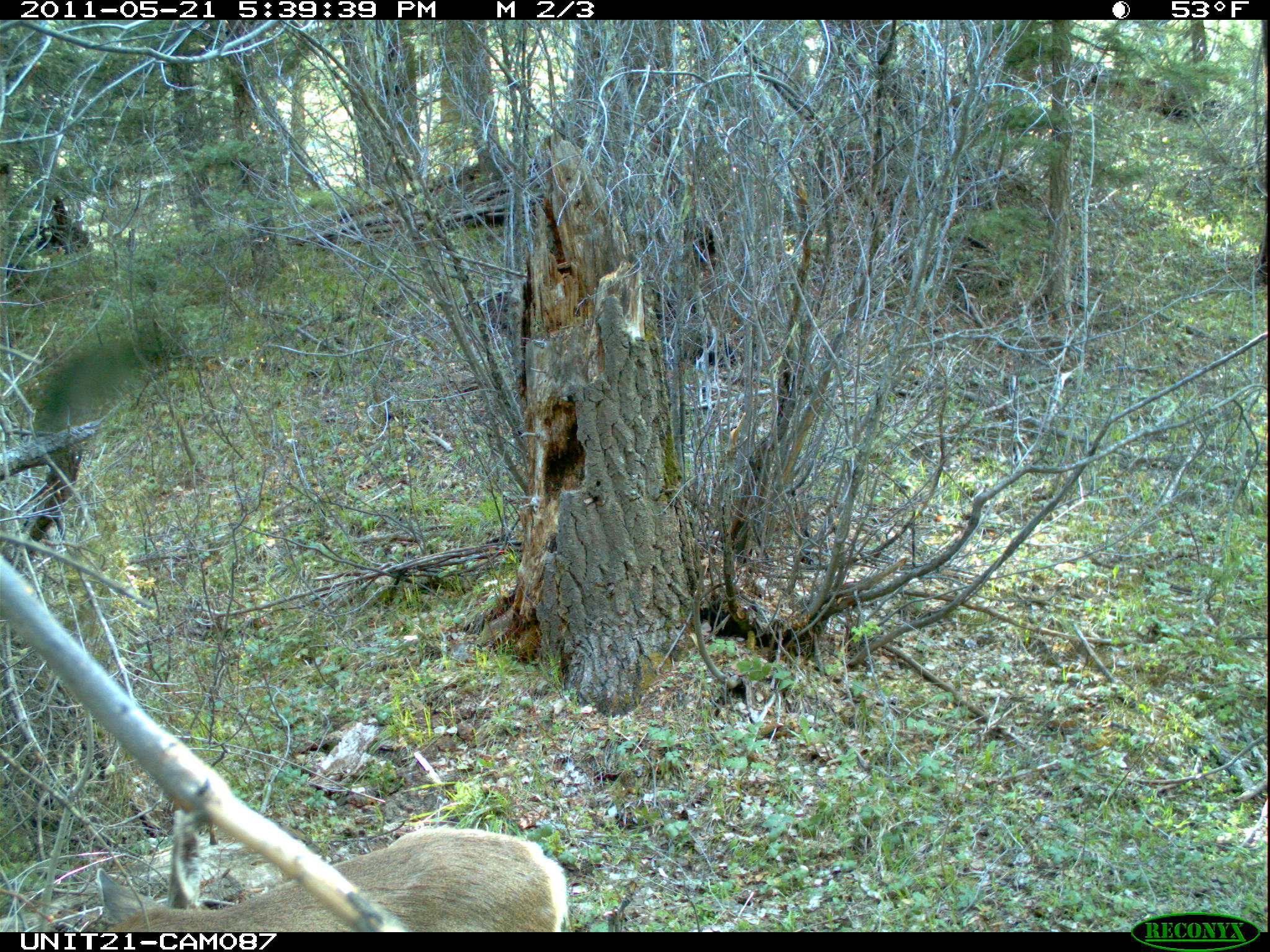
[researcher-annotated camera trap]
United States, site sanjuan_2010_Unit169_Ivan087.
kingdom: Animalia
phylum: Chordata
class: Mammalia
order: Artiodactyla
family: Cervidae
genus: Odocoileus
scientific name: Odocoileus hemionus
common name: mule deer